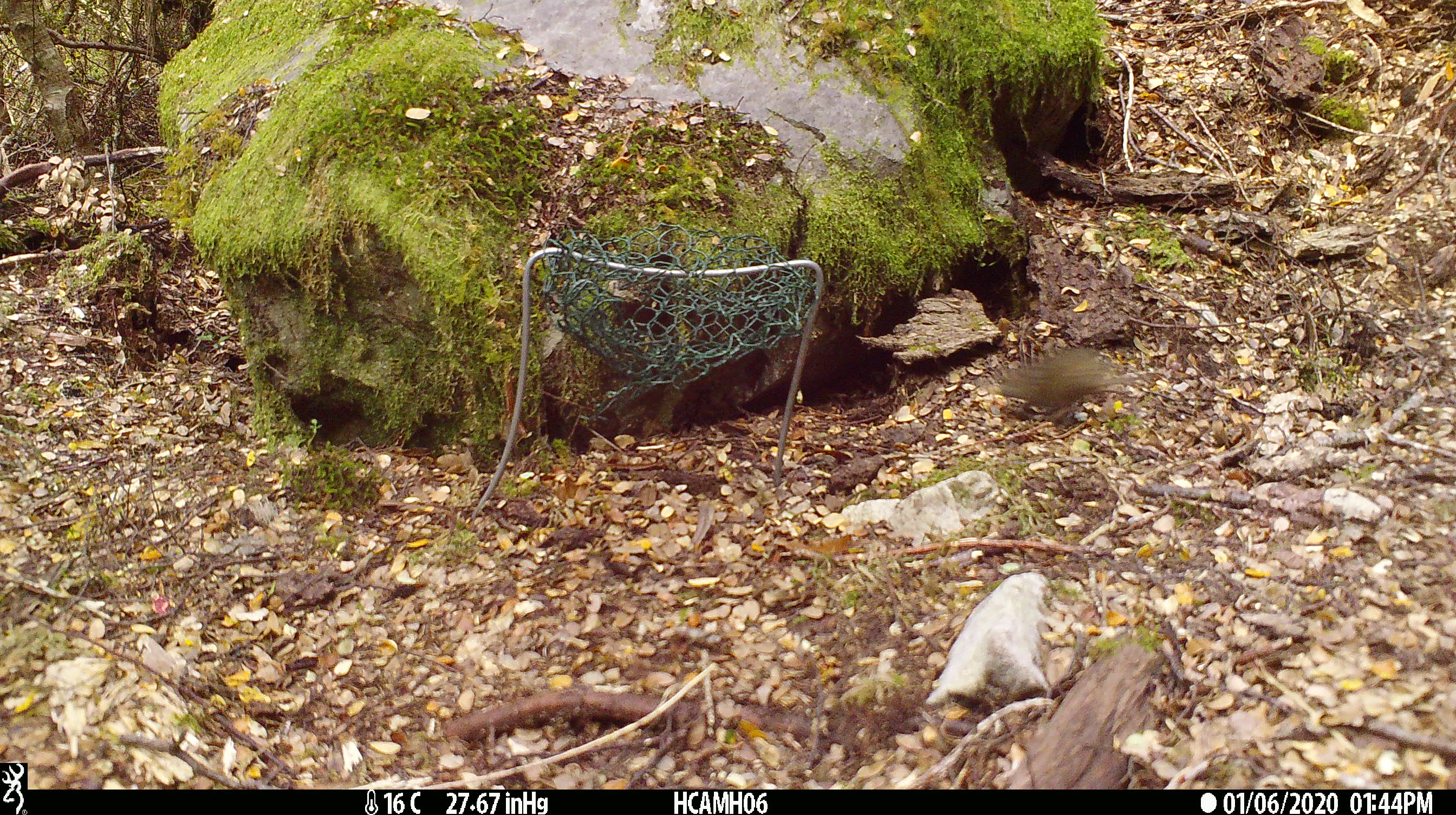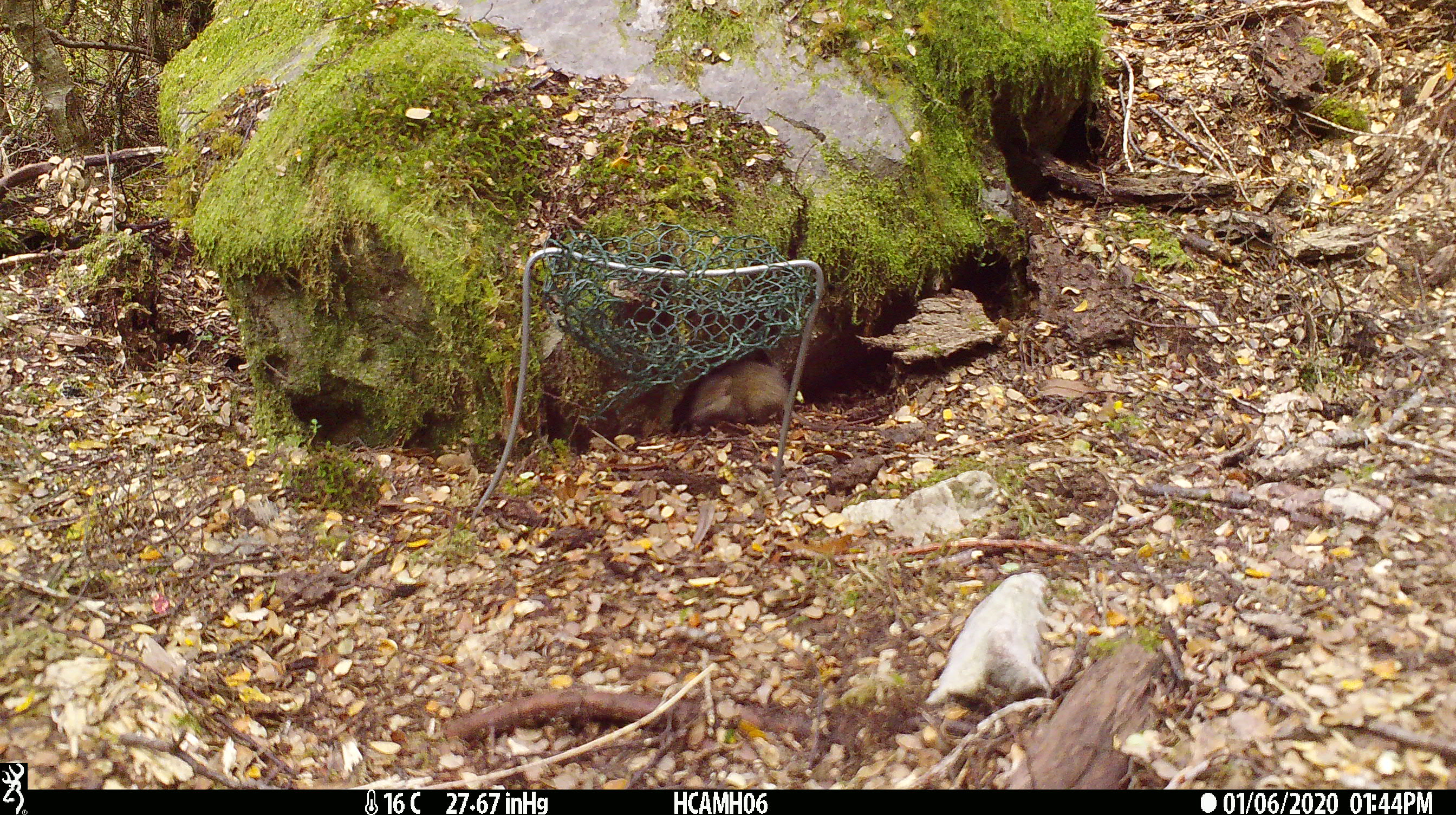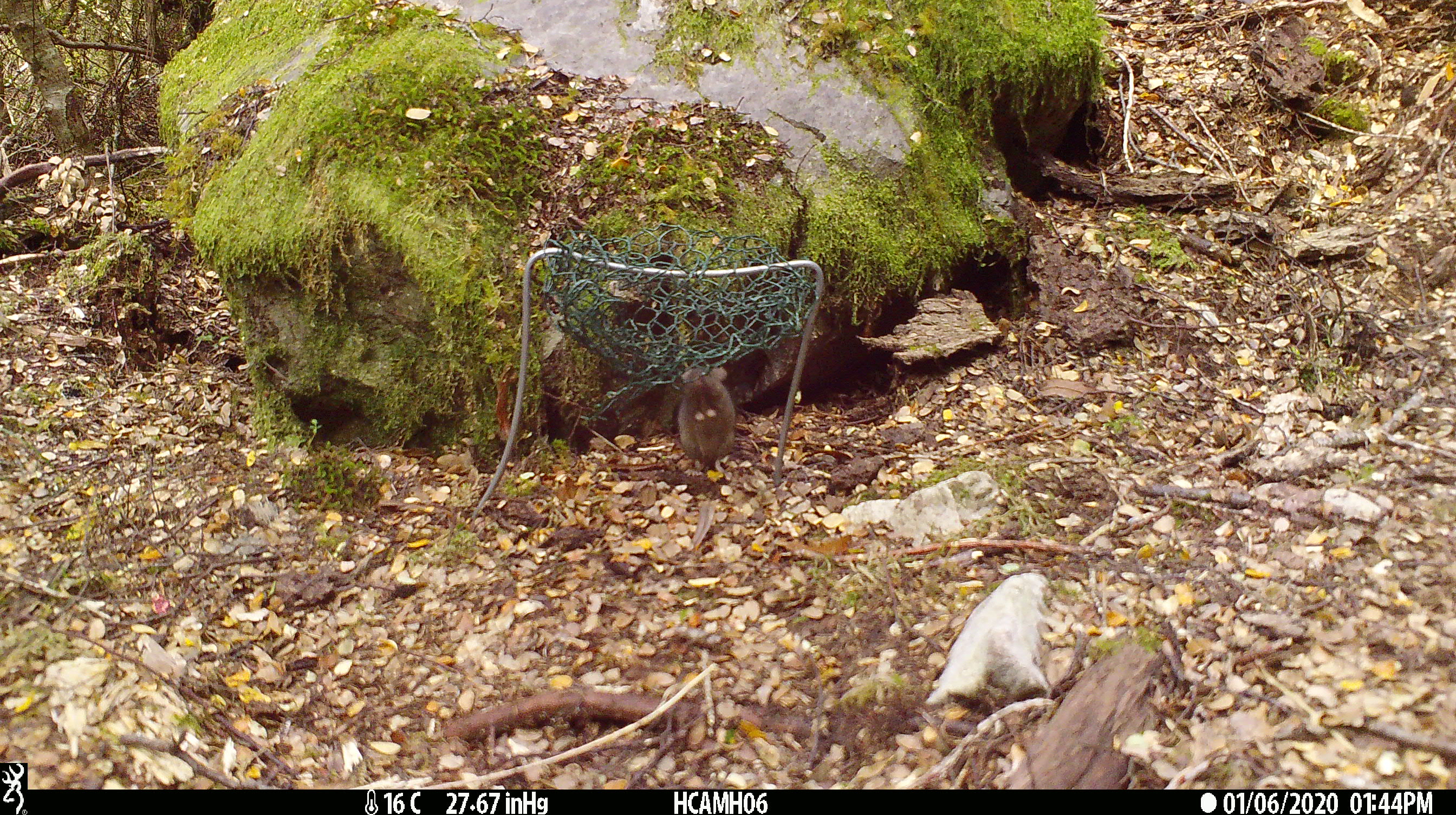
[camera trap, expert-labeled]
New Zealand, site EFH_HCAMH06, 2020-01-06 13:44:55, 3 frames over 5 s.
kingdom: Animalia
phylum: Chordata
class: Mammalia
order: Rodentia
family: Muridae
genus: Mus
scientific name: Mus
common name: mouse